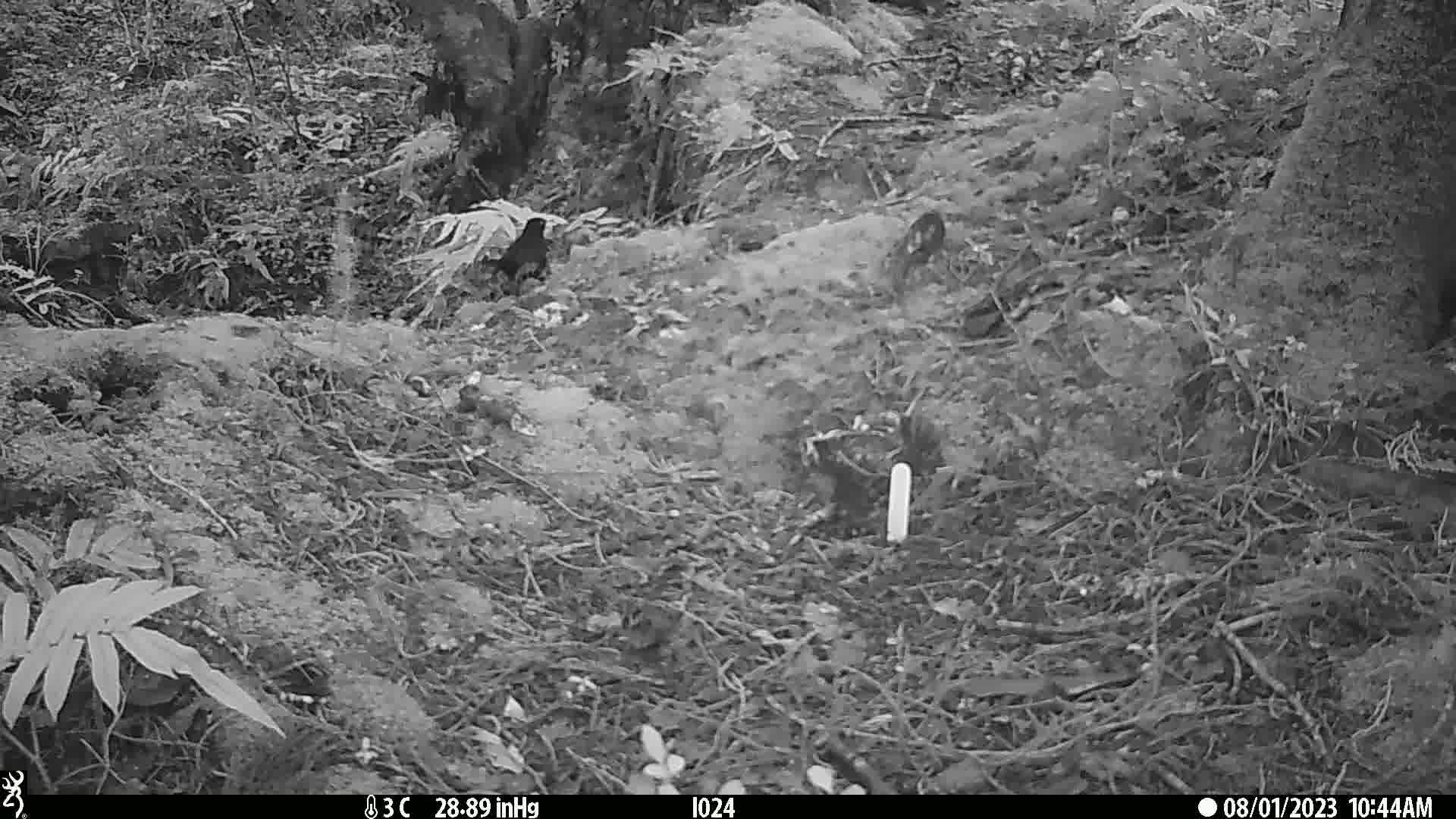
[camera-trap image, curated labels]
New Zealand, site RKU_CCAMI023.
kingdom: Animalia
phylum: Chordata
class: Aves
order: Passeriformes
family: Turdidae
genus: Turdus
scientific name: Turdus merula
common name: eurasian blackbird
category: blackbird